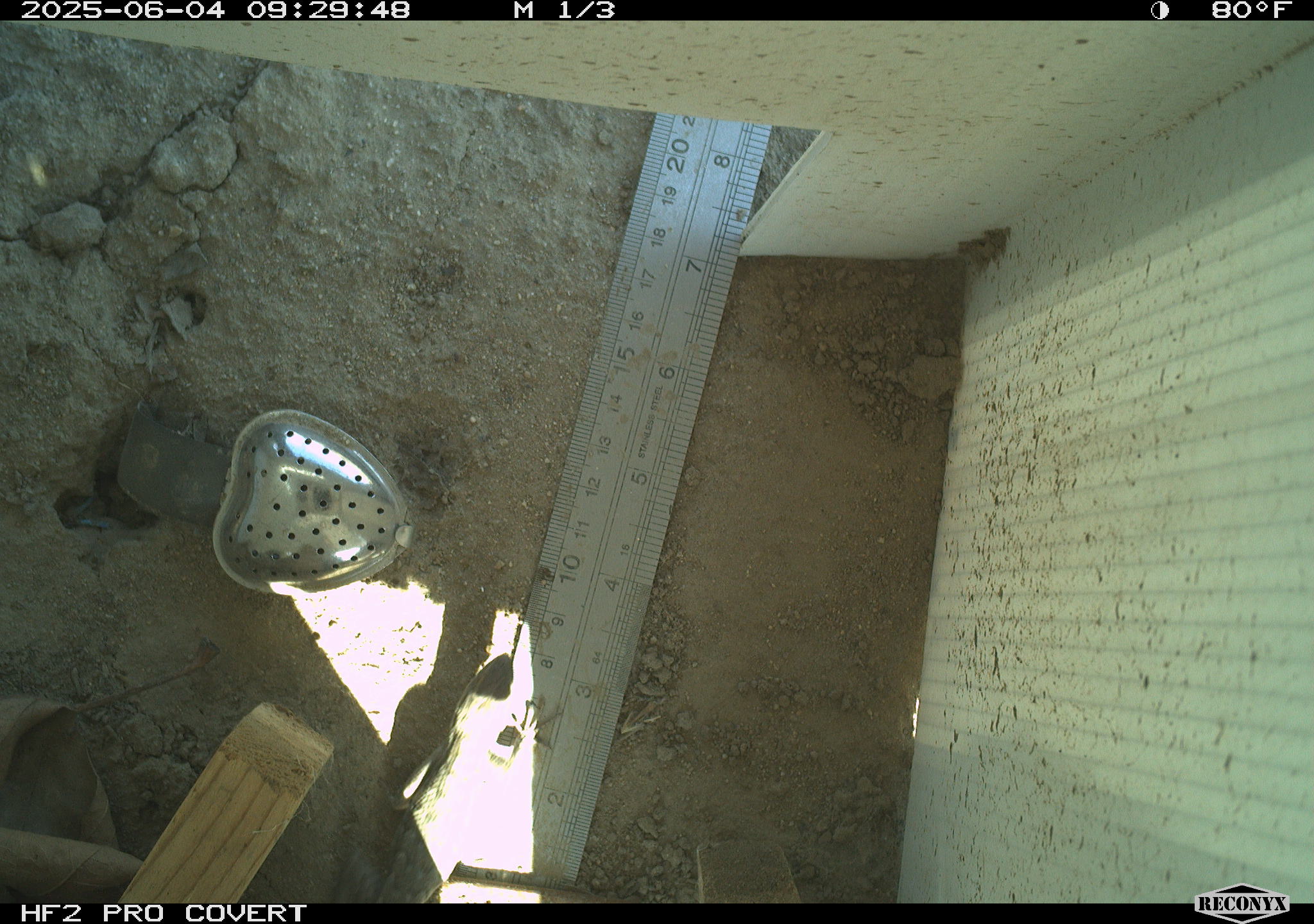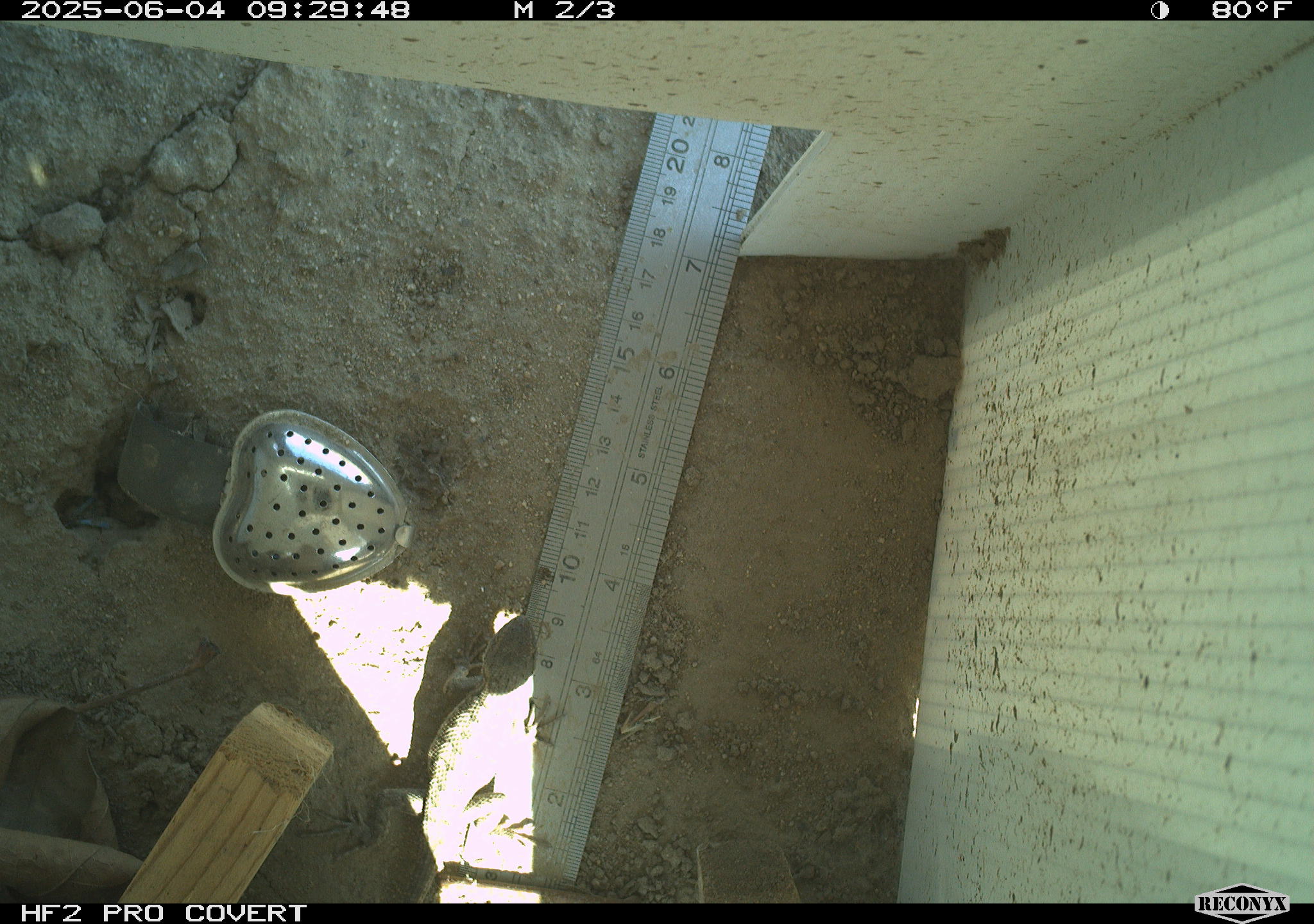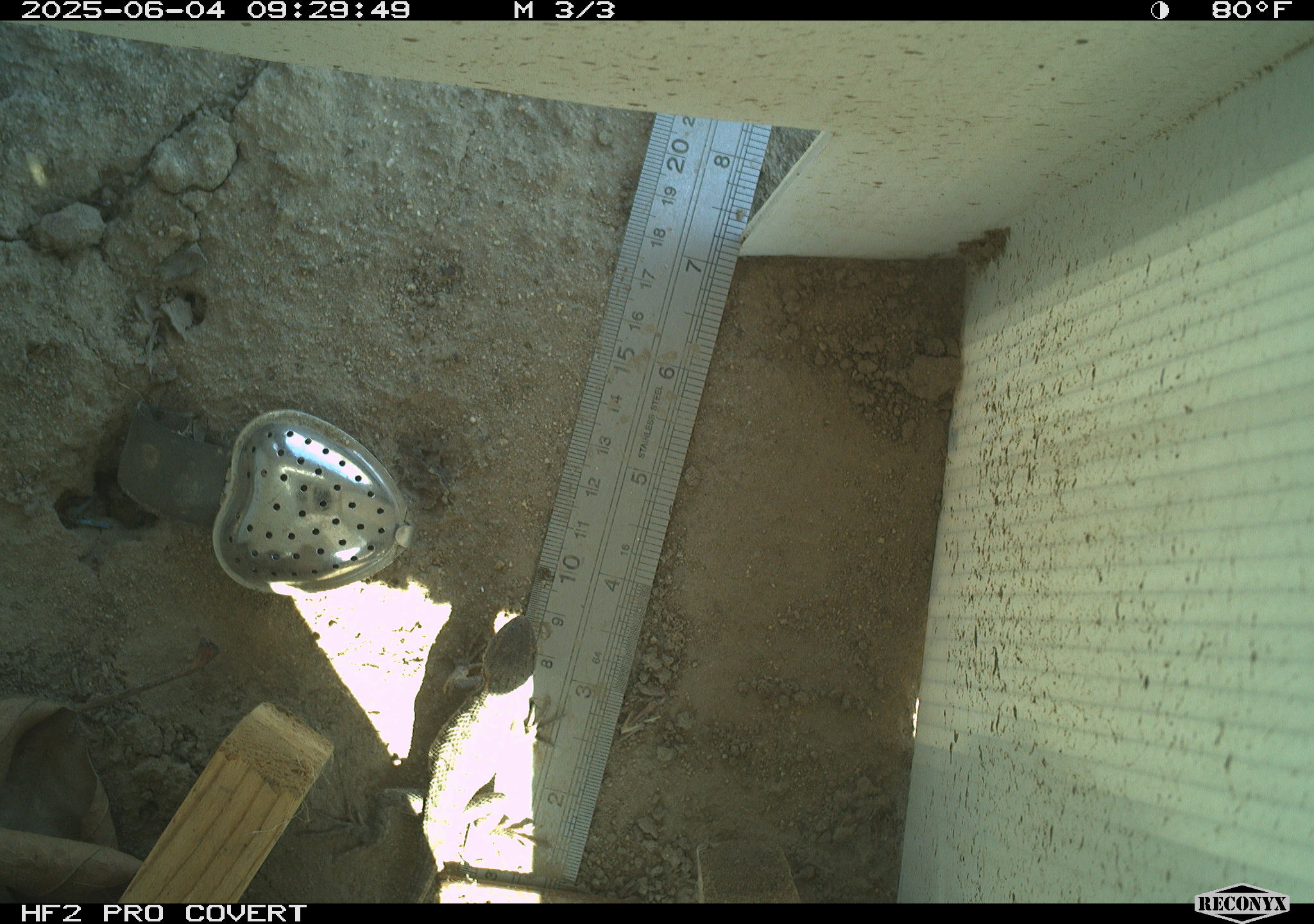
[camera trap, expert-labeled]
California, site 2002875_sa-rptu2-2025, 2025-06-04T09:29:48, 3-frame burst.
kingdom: Animalia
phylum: Chordata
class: Reptilia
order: Squamata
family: Phrynosomatidae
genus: Sceloporus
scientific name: Sceloporus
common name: spiny lizards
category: sceloporus species